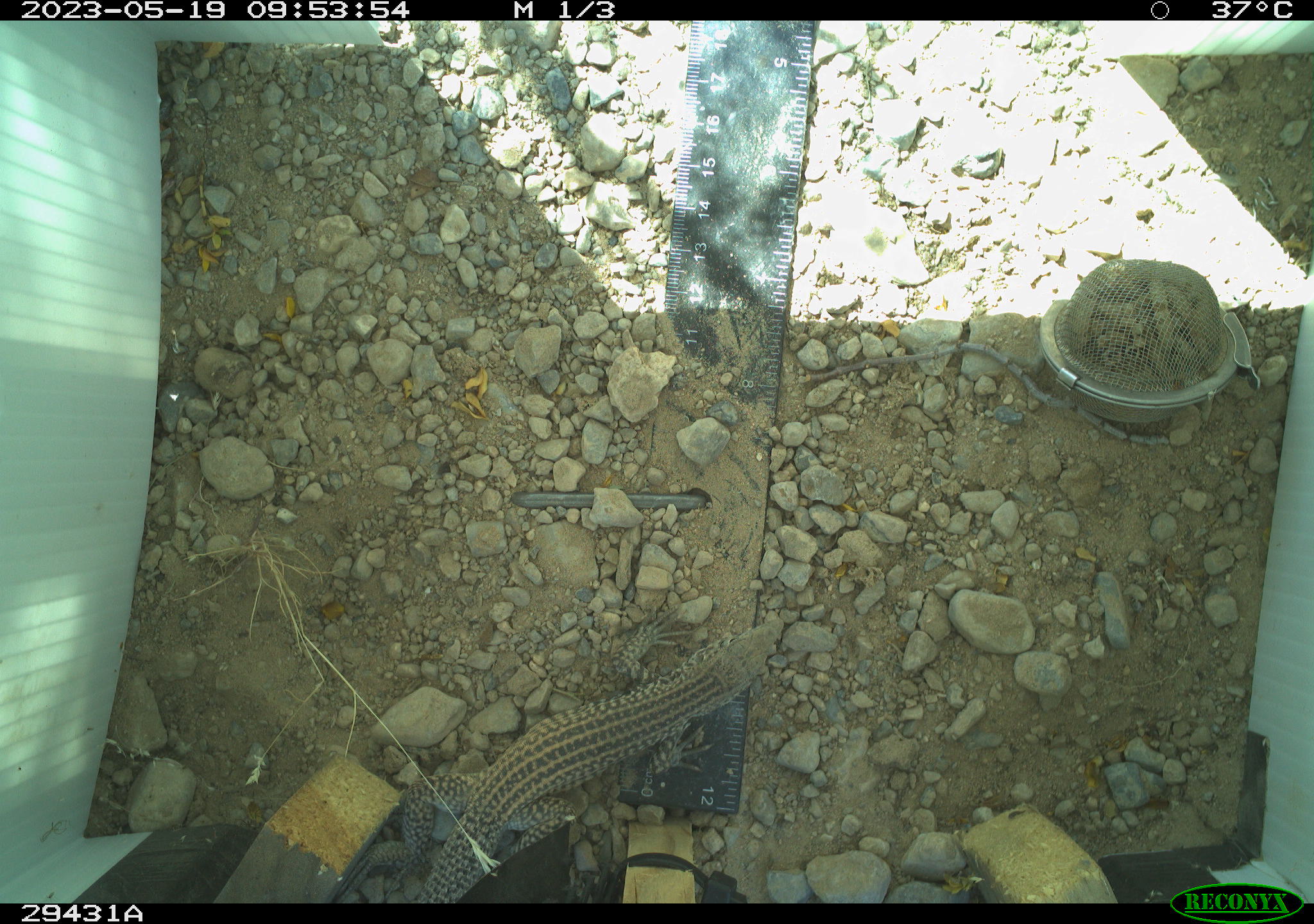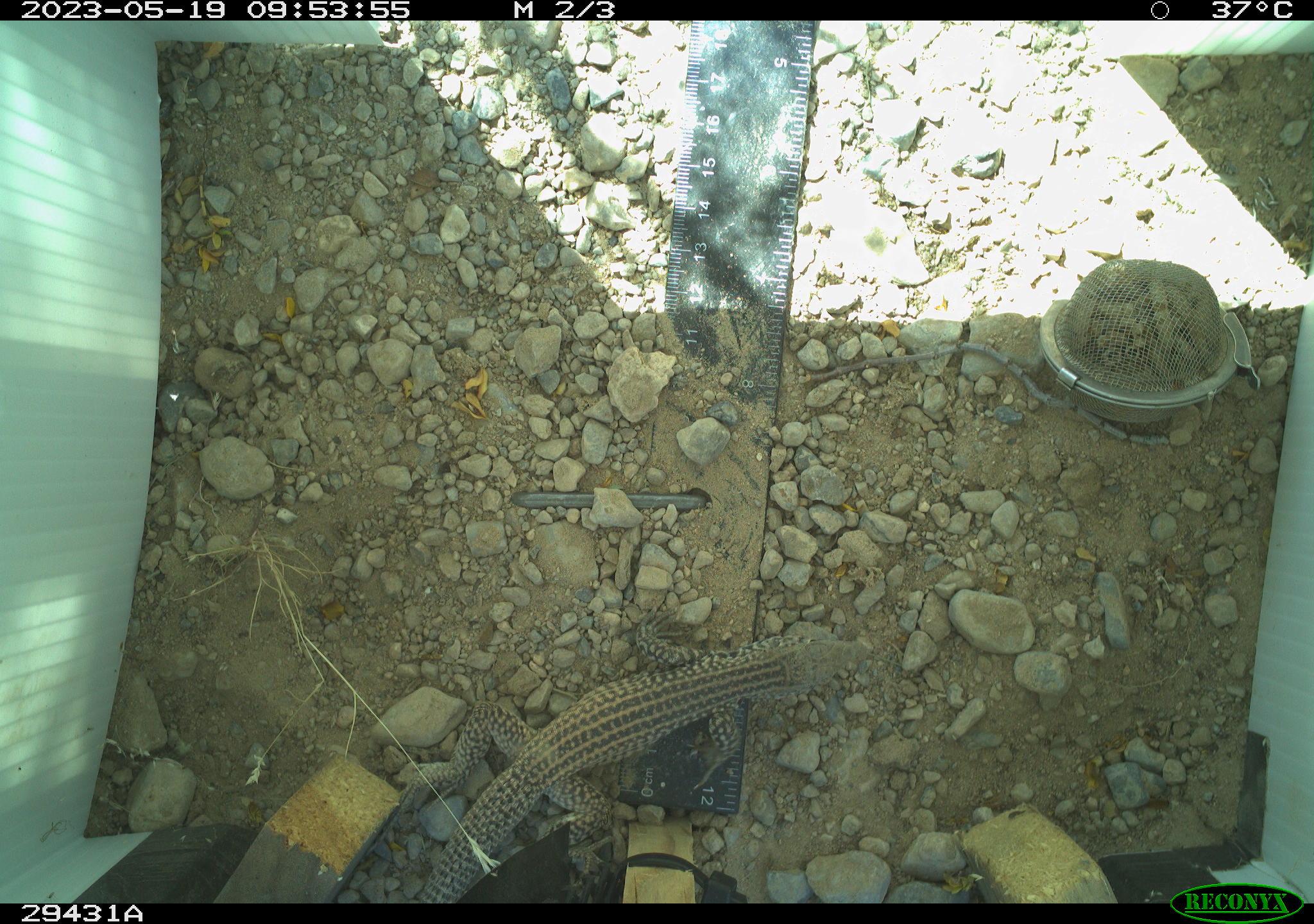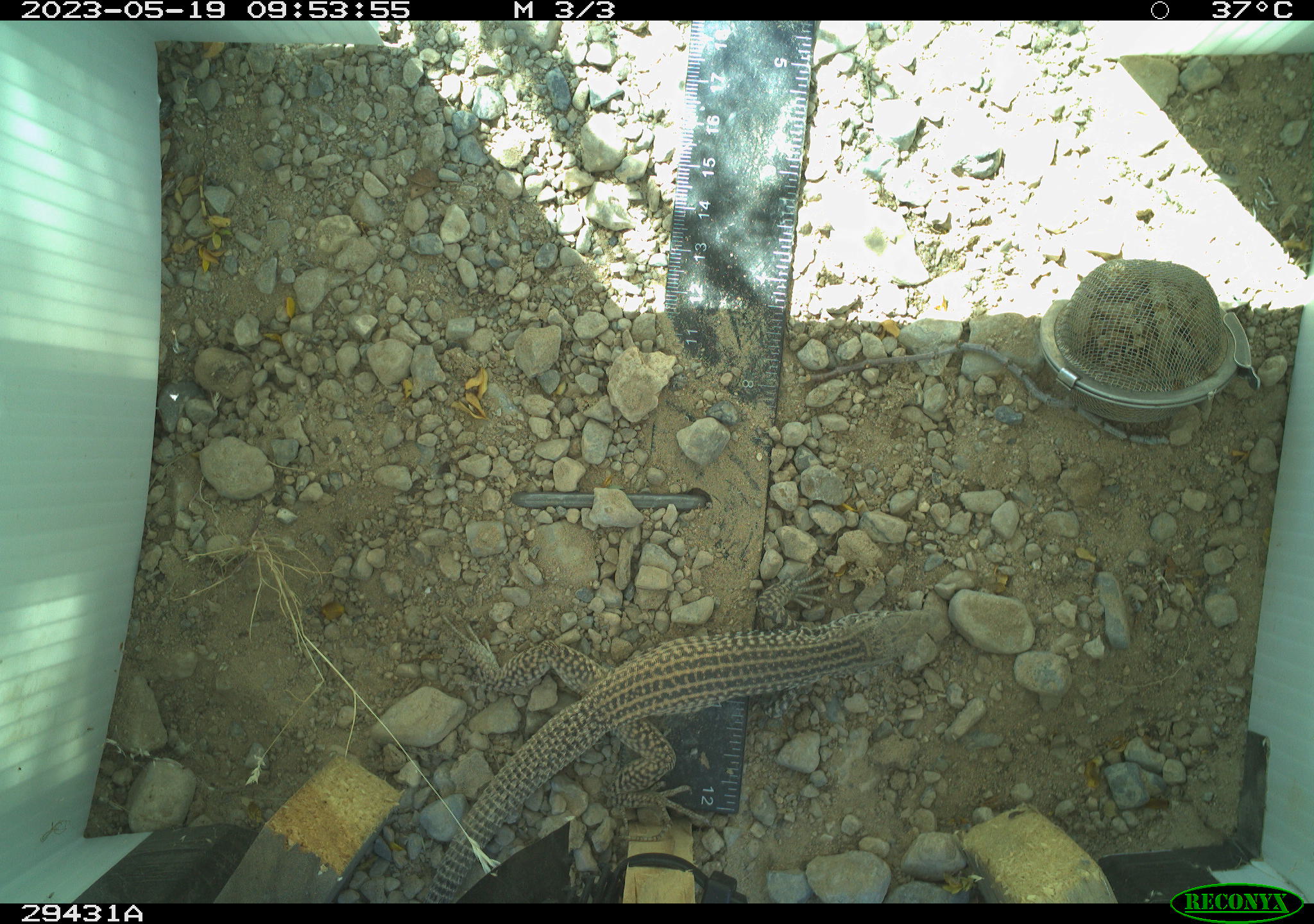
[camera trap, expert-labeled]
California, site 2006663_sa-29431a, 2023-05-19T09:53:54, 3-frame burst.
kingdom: Animalia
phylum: Chordata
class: Reptilia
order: Squamata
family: Teiidae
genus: Aspidoscelis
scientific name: Aspidoscelis tigris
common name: western whiptail